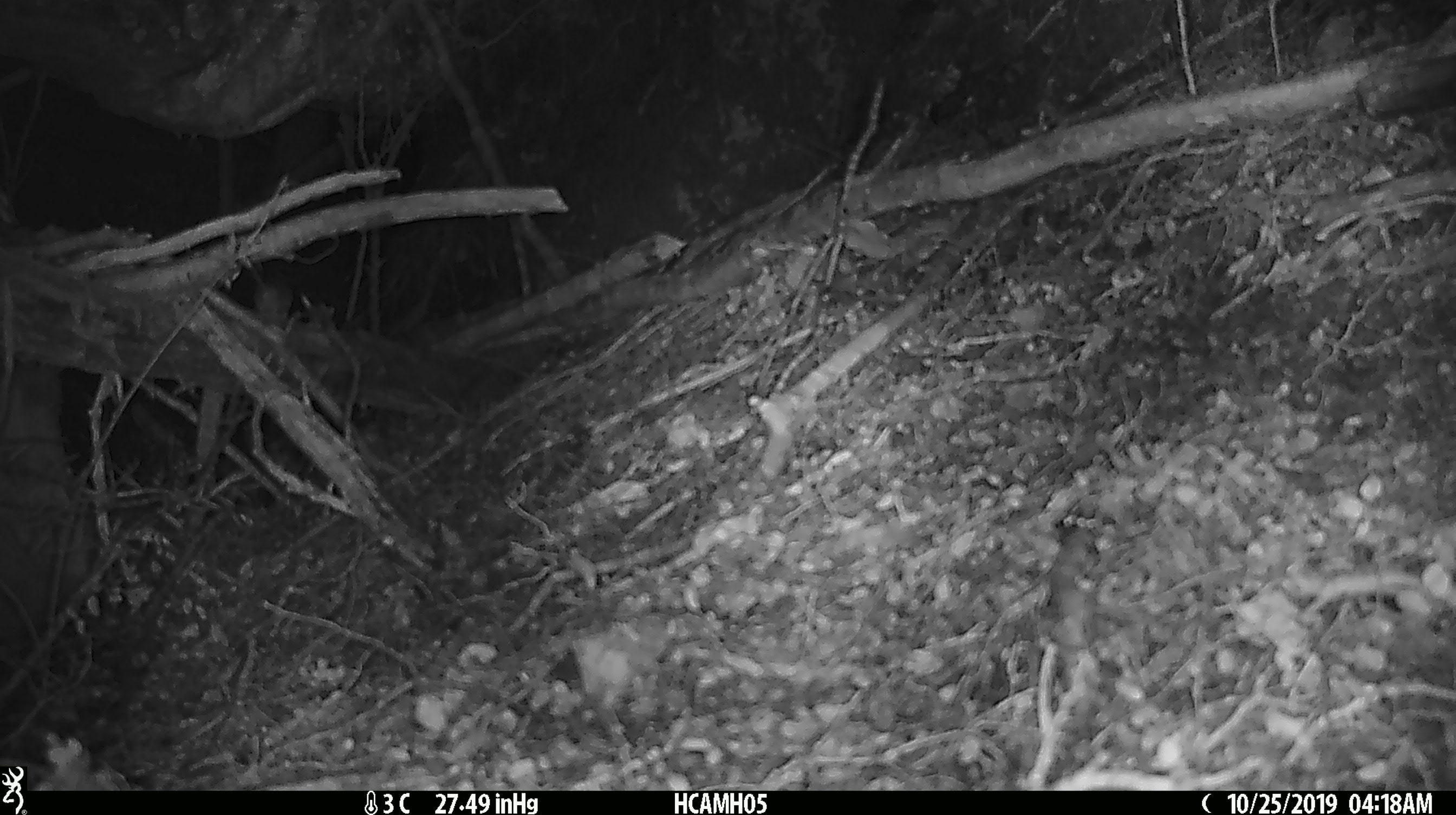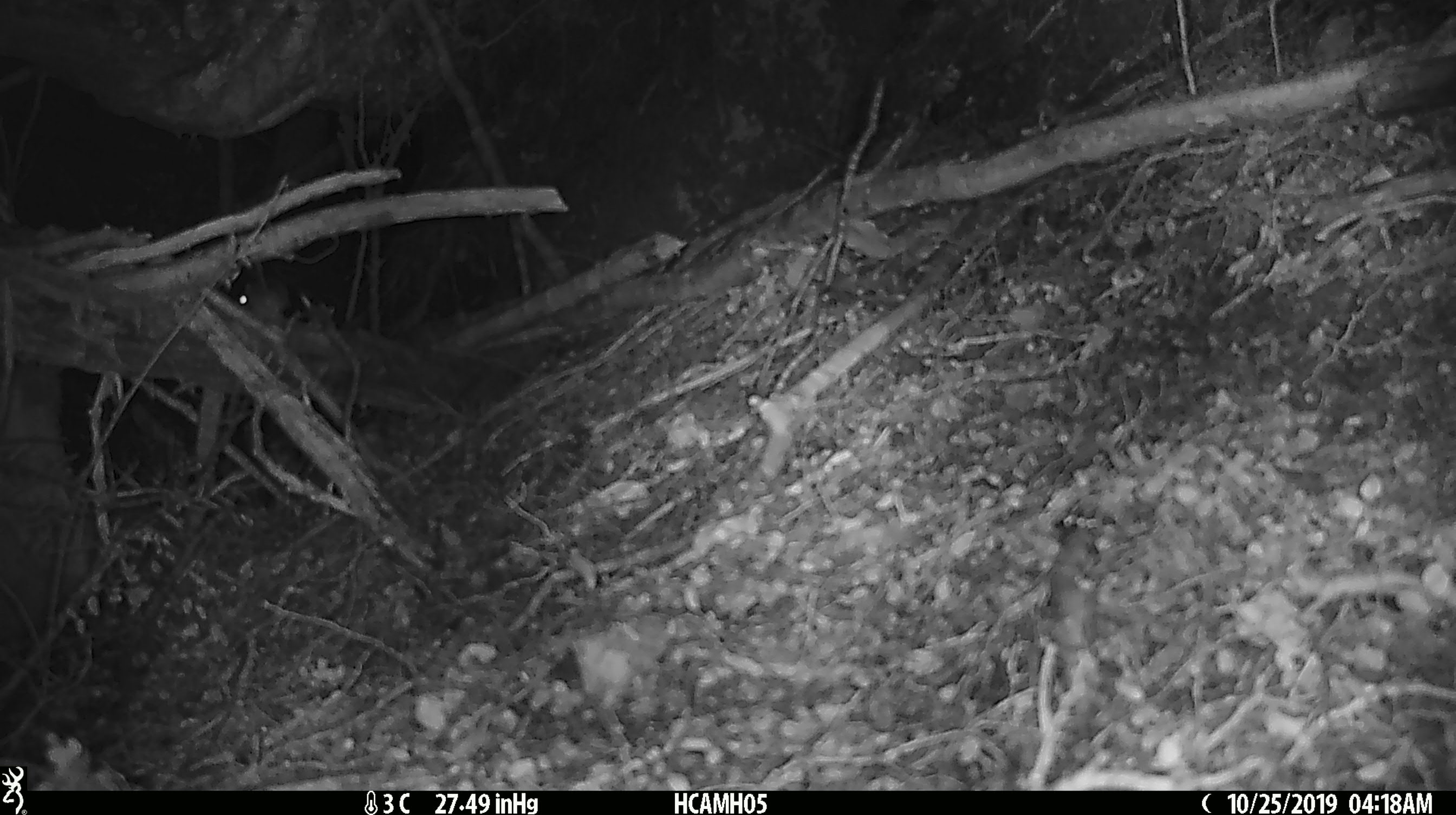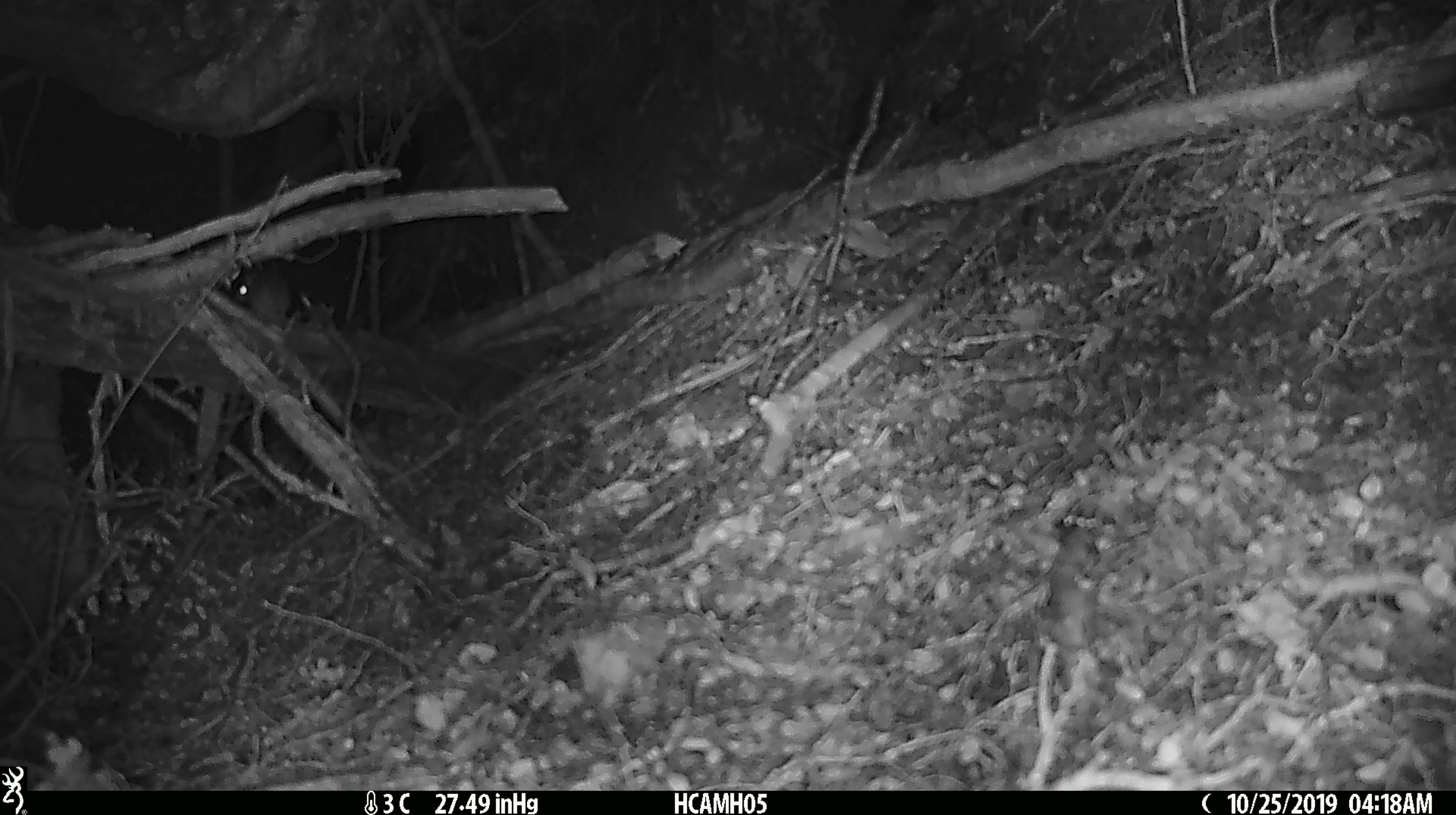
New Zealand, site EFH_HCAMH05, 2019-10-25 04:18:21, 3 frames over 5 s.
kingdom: Animalia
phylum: Chordata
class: Mammalia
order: Rodentia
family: Muridae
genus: Mus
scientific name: Mus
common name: mouse